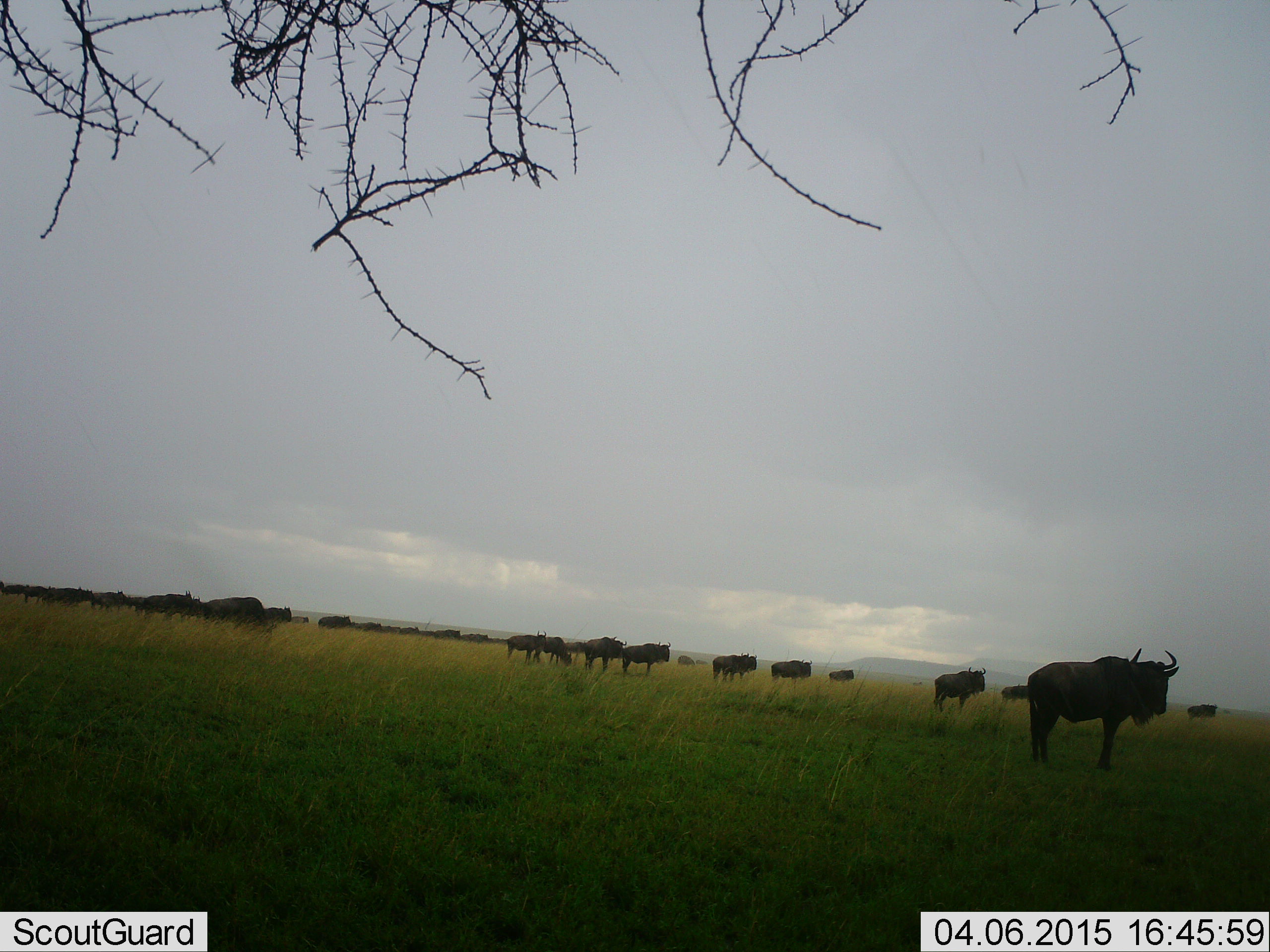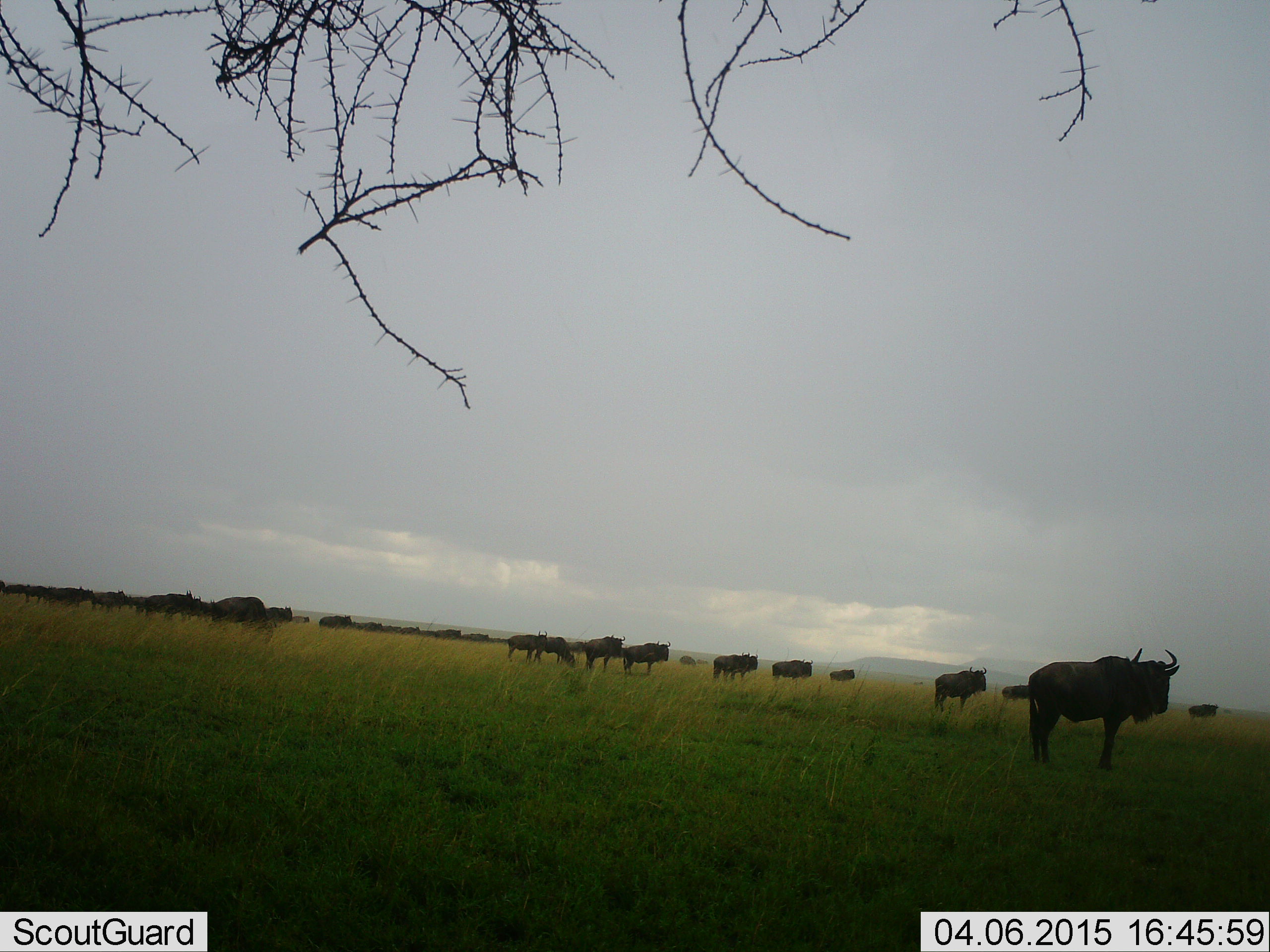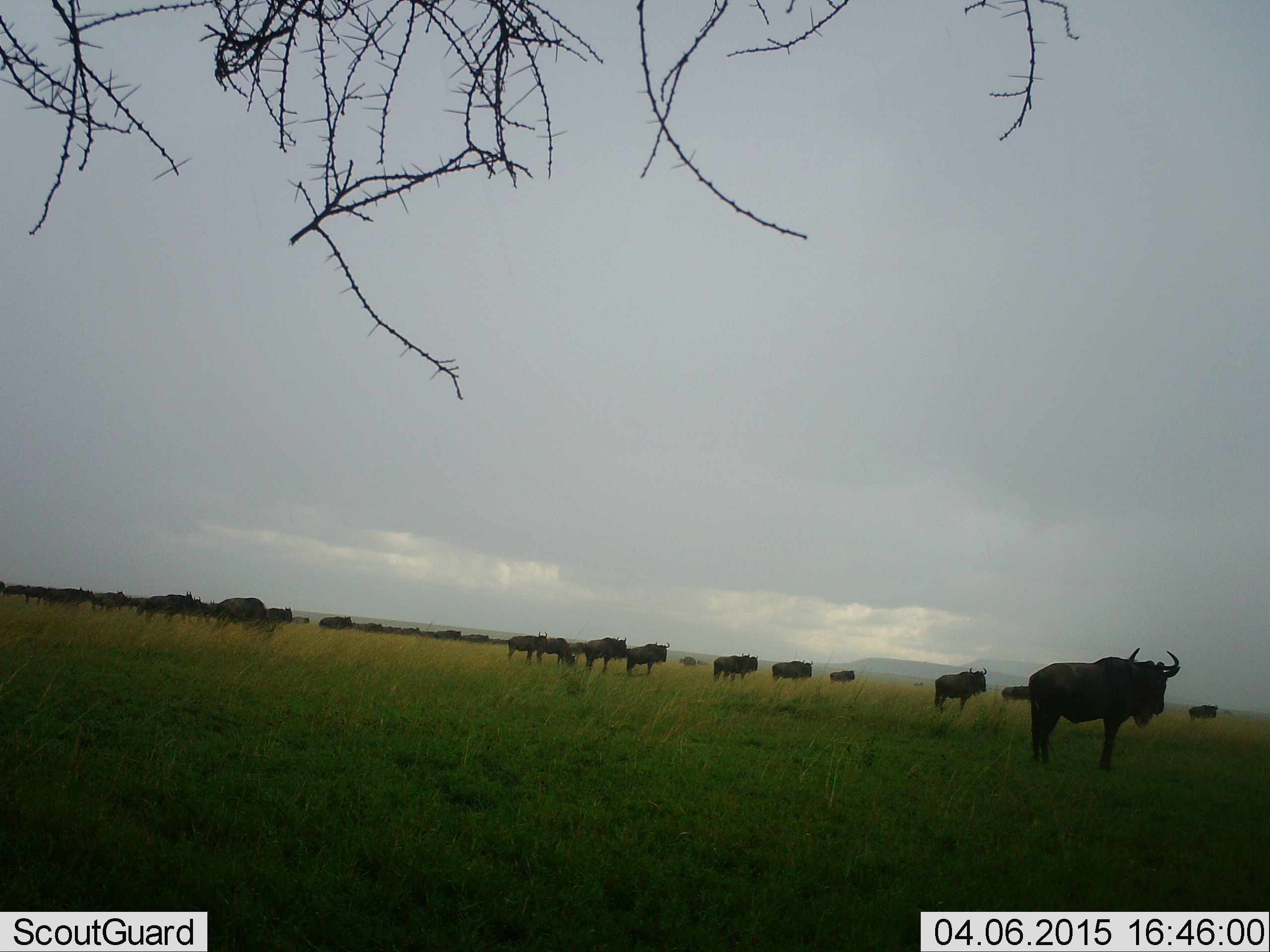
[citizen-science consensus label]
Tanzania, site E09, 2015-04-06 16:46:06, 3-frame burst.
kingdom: Animalia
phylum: Chordata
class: Mammalia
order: Artiodactyla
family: Bovidae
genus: Connochaetes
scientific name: Connochaetes taurinus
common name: blue wildebeest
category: wildebeest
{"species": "wildebeest (blue wildebeest) (Connochaetes taurinus)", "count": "11-50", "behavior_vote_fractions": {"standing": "90%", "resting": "0%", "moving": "20%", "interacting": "0%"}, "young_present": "0%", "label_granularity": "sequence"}